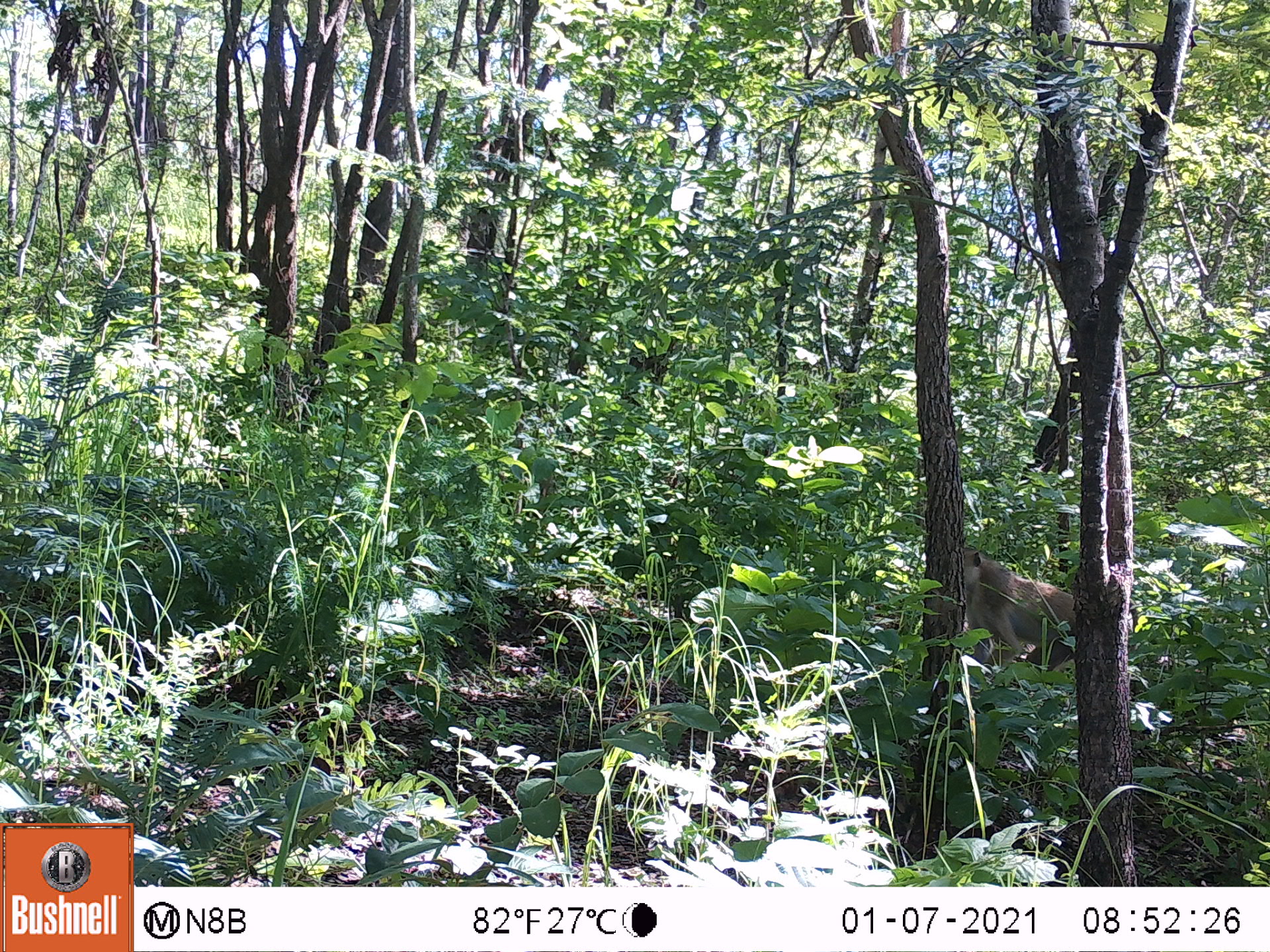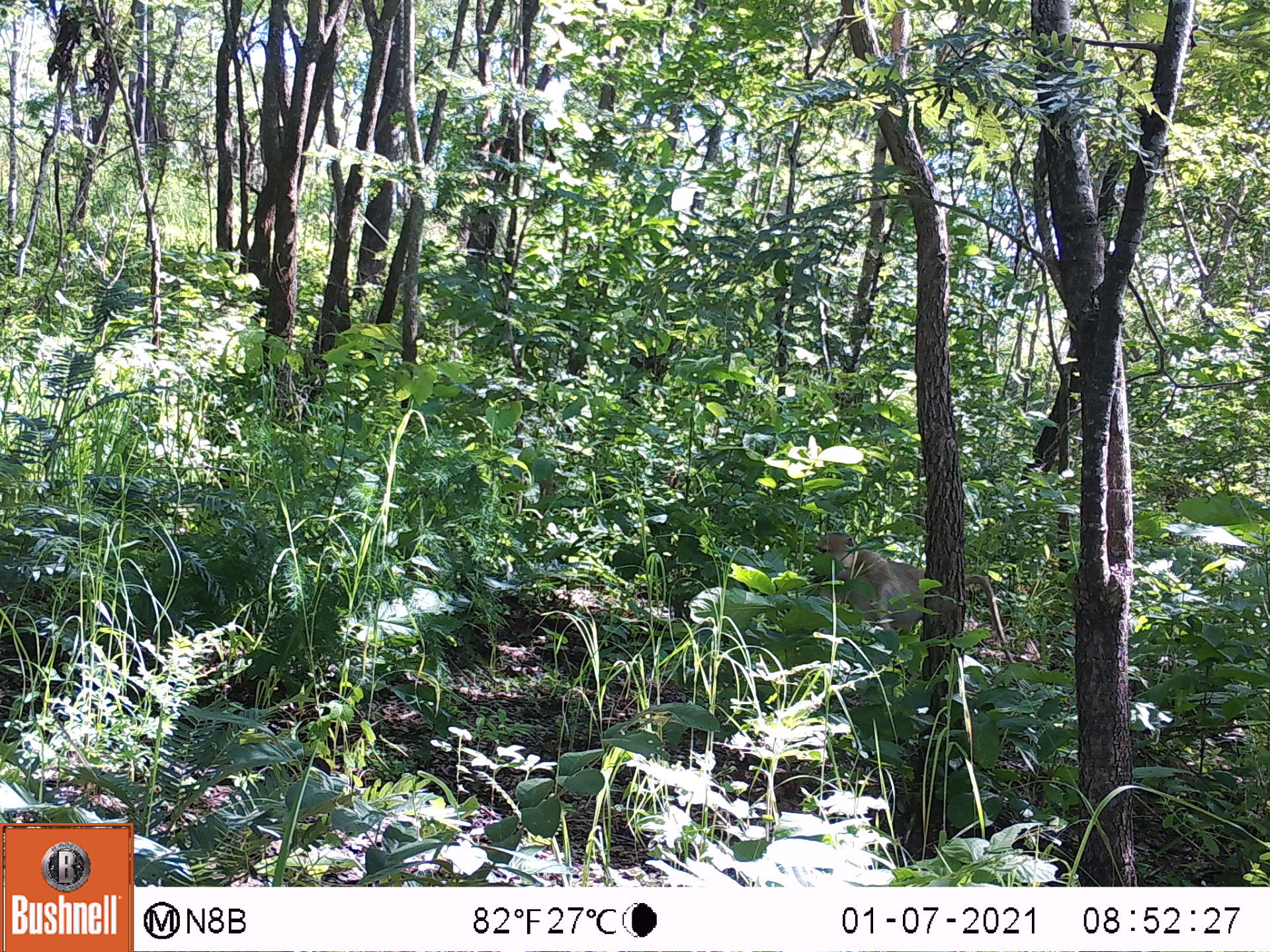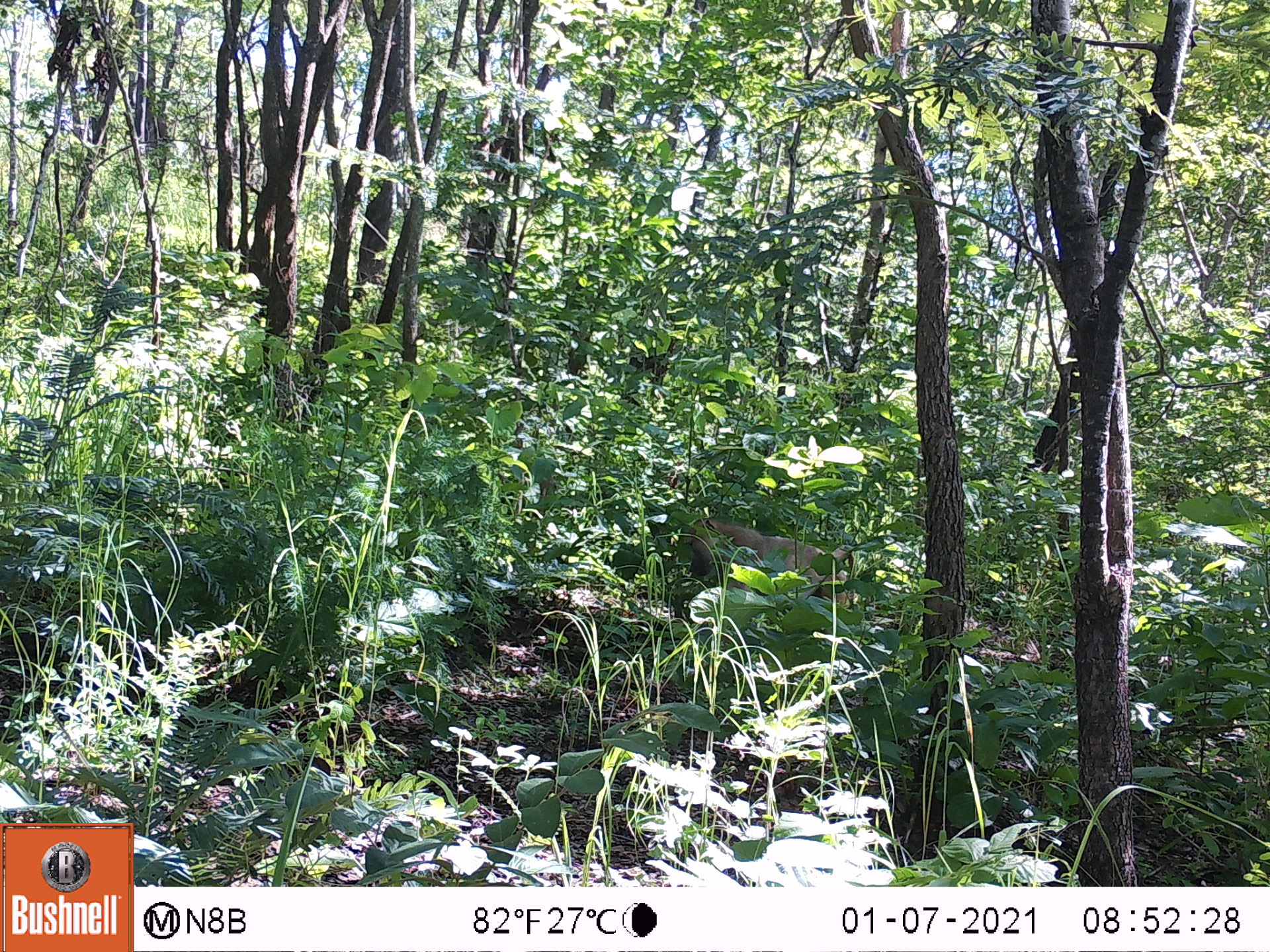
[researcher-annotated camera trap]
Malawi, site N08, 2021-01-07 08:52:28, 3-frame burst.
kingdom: Animalia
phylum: Chordata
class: Mammalia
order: Primates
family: Cercopithecidae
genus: Papio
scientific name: Papio cynocephalus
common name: yellow baboon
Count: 1.